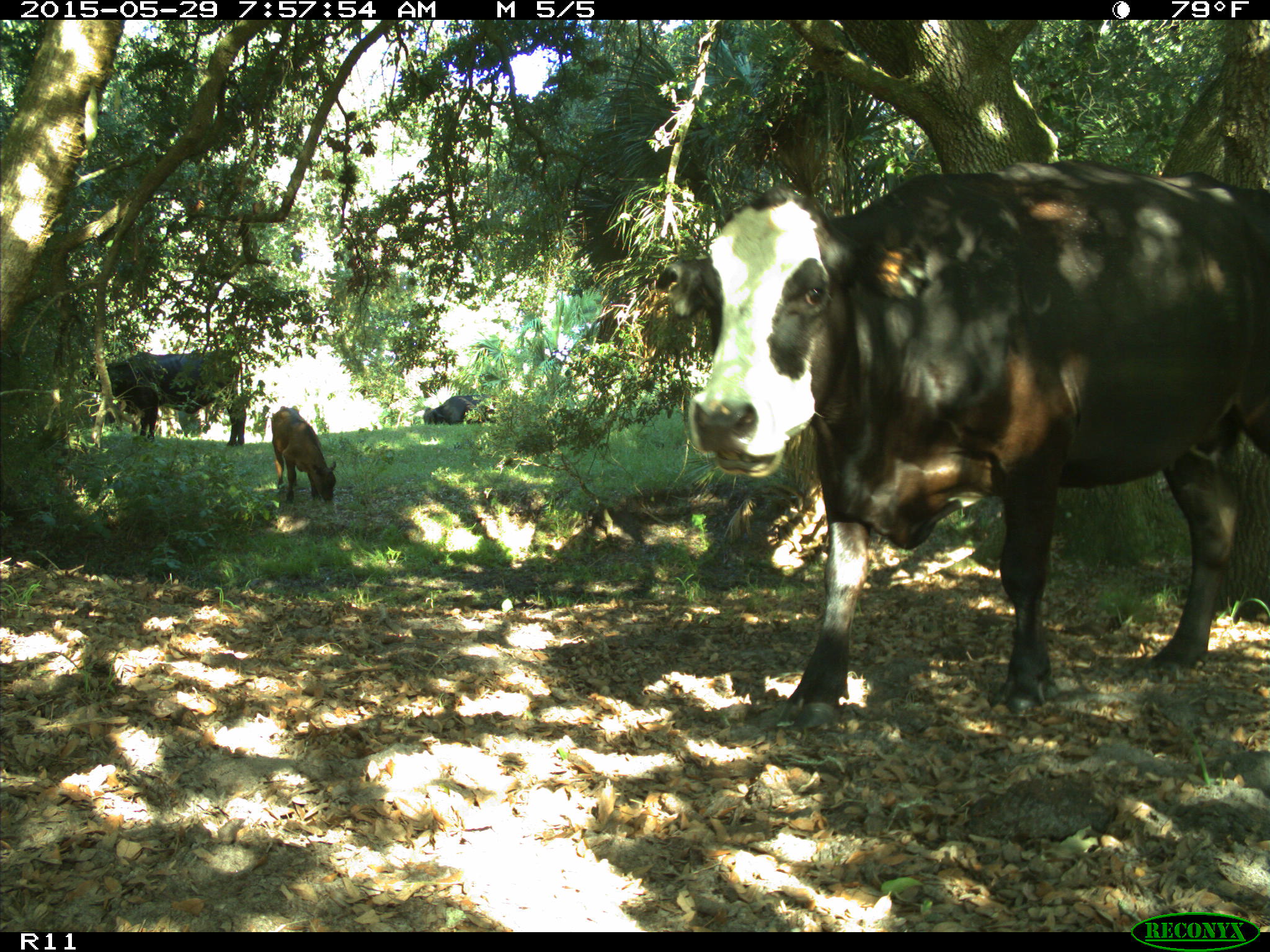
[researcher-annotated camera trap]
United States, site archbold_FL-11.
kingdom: Animalia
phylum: Chordata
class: Mammalia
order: Artiodactyla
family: Bovidae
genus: Bos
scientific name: Bos taurus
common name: domestic cow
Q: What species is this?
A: Bos taurus (domestic cow).